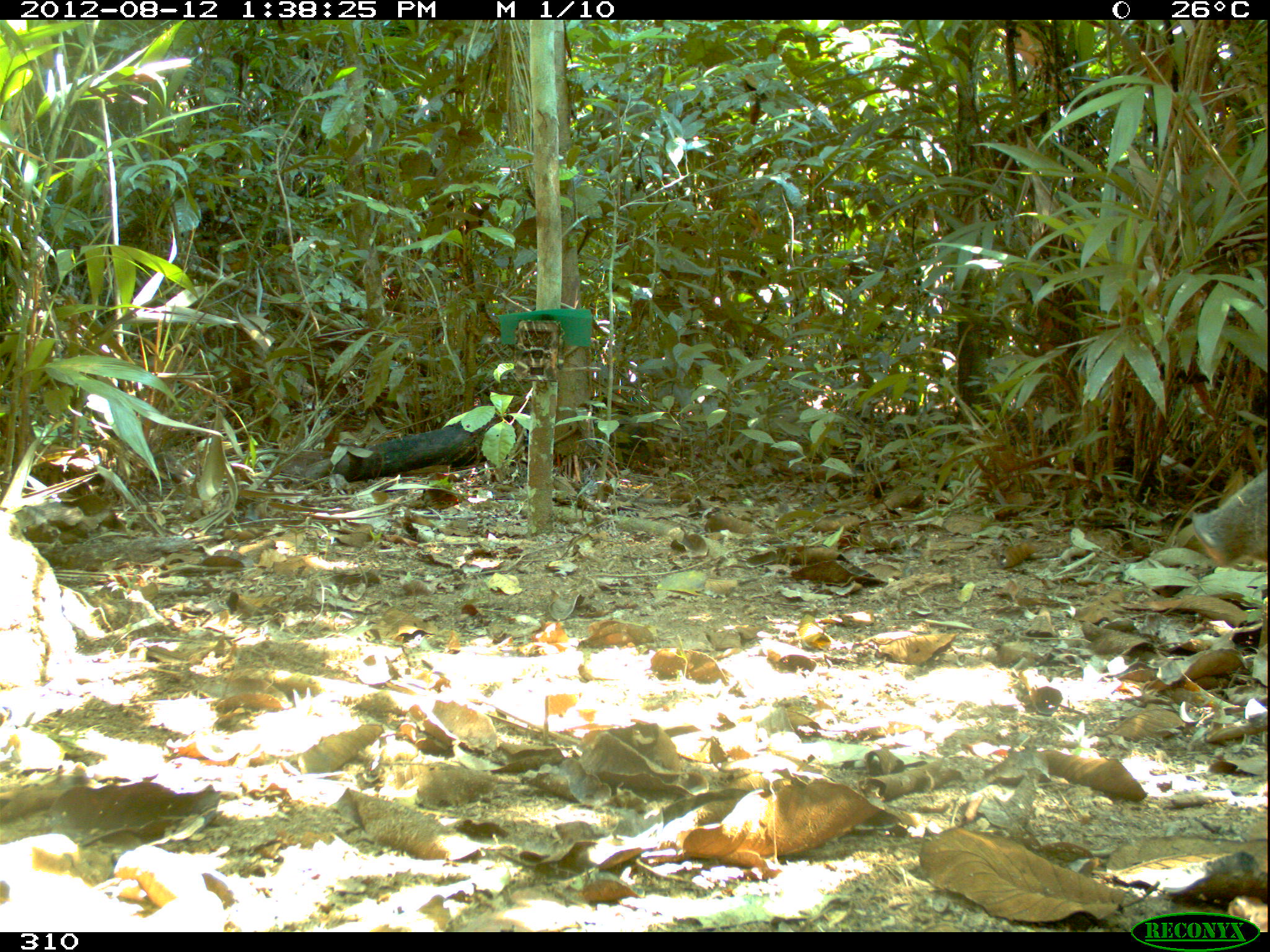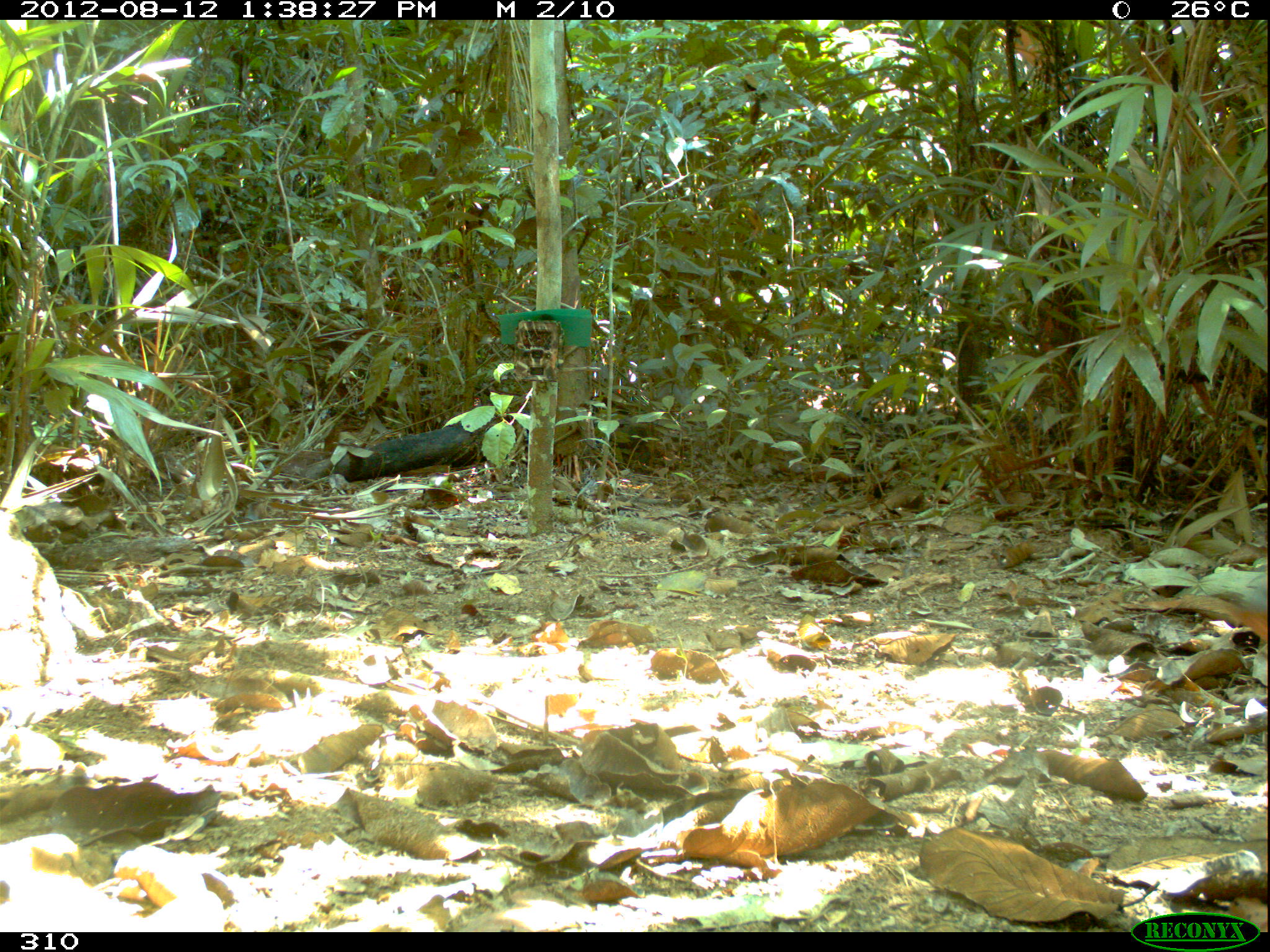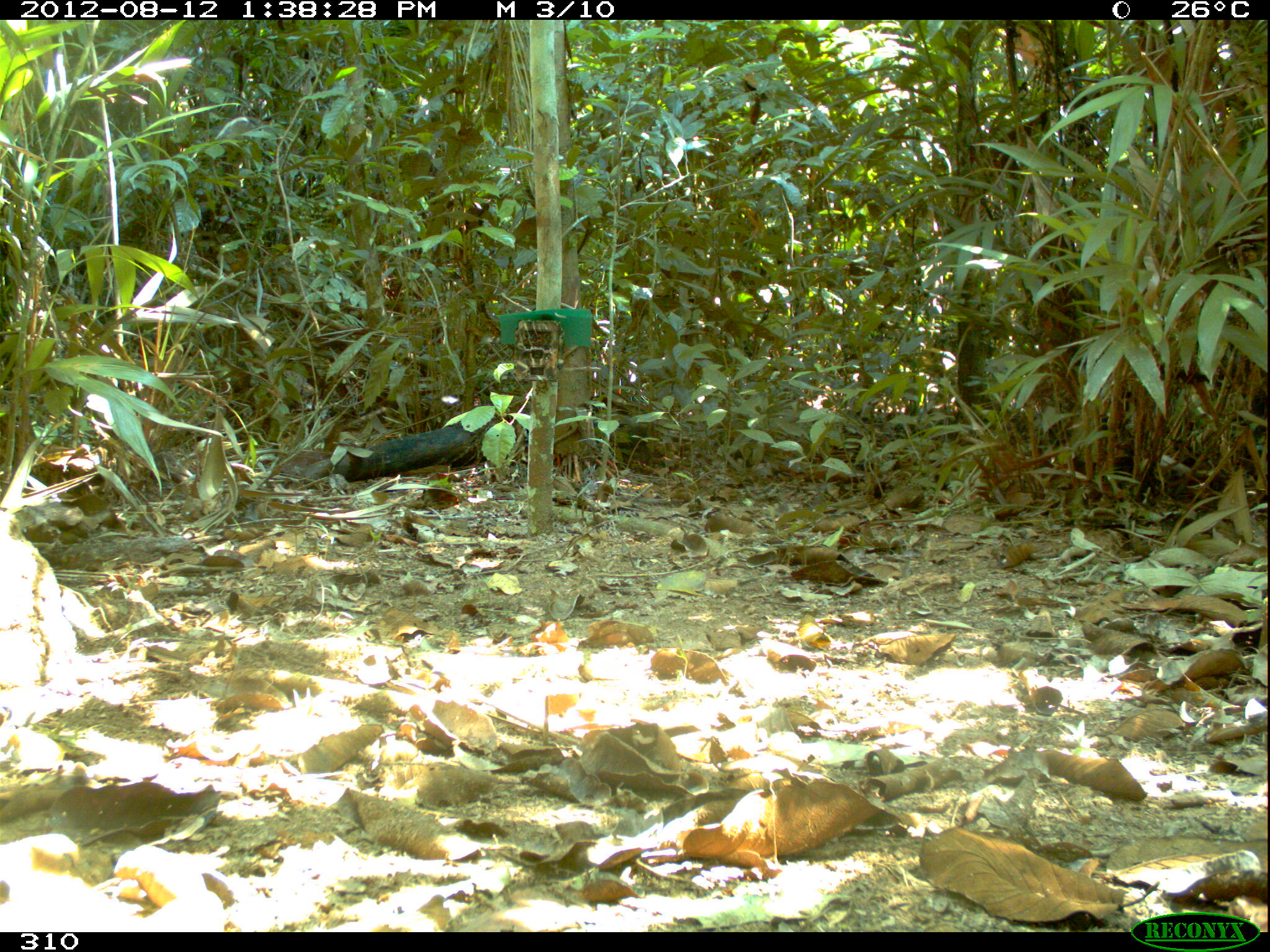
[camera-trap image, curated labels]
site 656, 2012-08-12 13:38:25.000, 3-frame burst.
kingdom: Animalia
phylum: Chordata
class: Mammalia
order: Artiodactyla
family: Tayassuidae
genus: Tayassu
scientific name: Tayassu pecari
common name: white-lipped peccary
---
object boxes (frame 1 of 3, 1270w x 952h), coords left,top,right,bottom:
tayassu pecari: 1192,468,1267,567